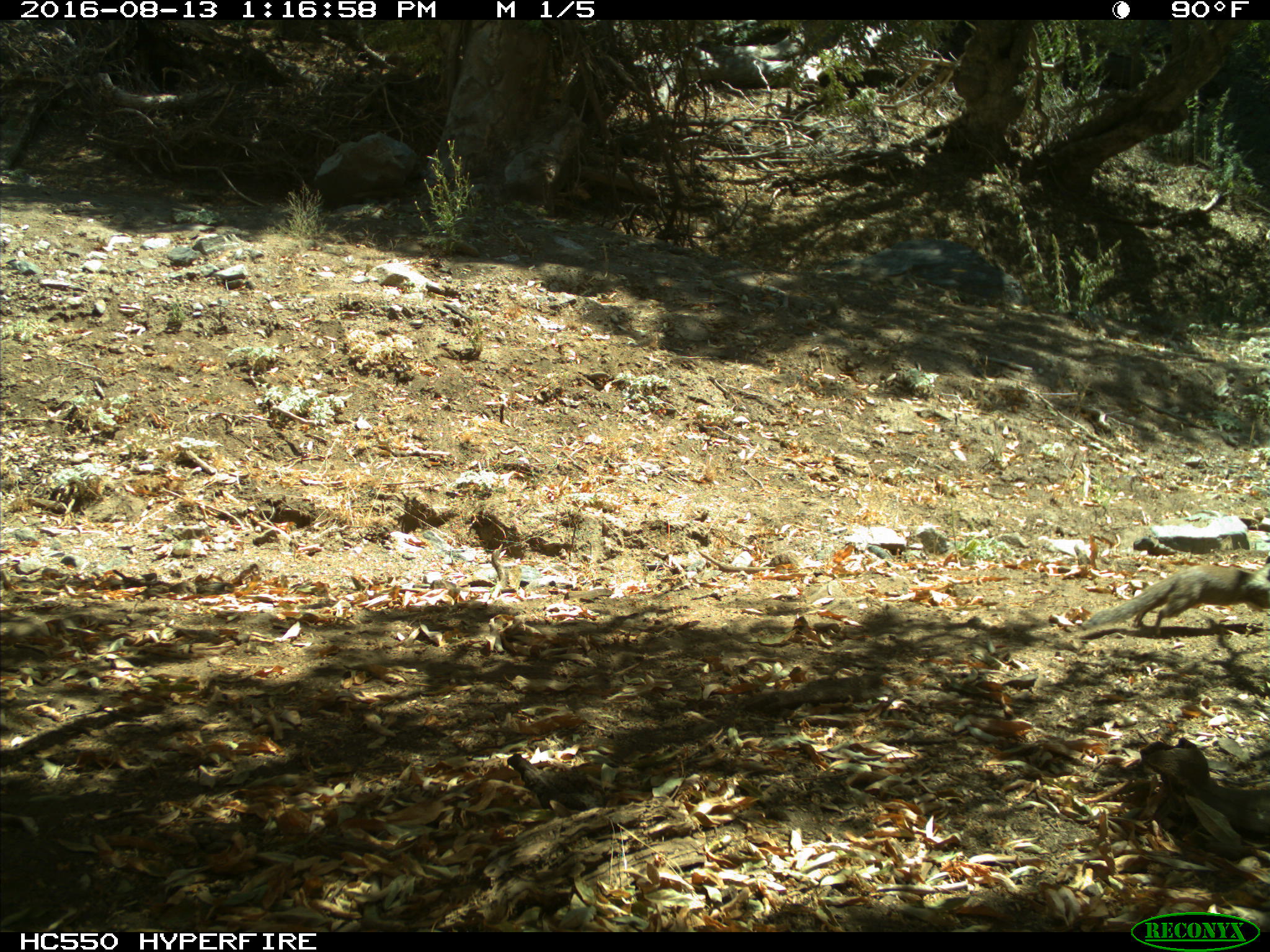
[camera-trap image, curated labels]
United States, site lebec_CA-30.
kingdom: Animalia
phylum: Chordata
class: Mammalia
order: Rodentia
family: Sciuridae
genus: Otospermophilus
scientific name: Otospermophilus beecheyi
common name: california ground squirrel